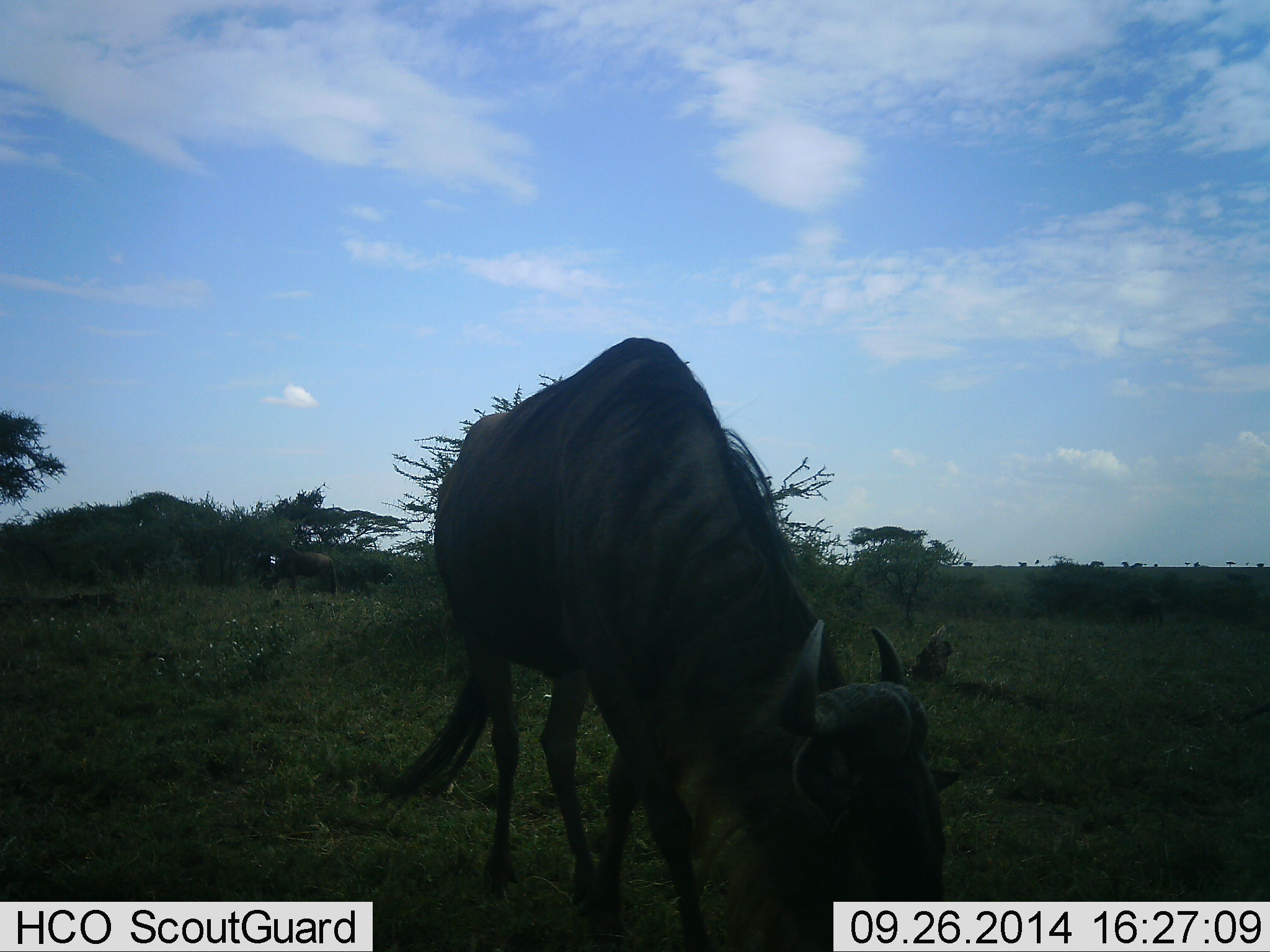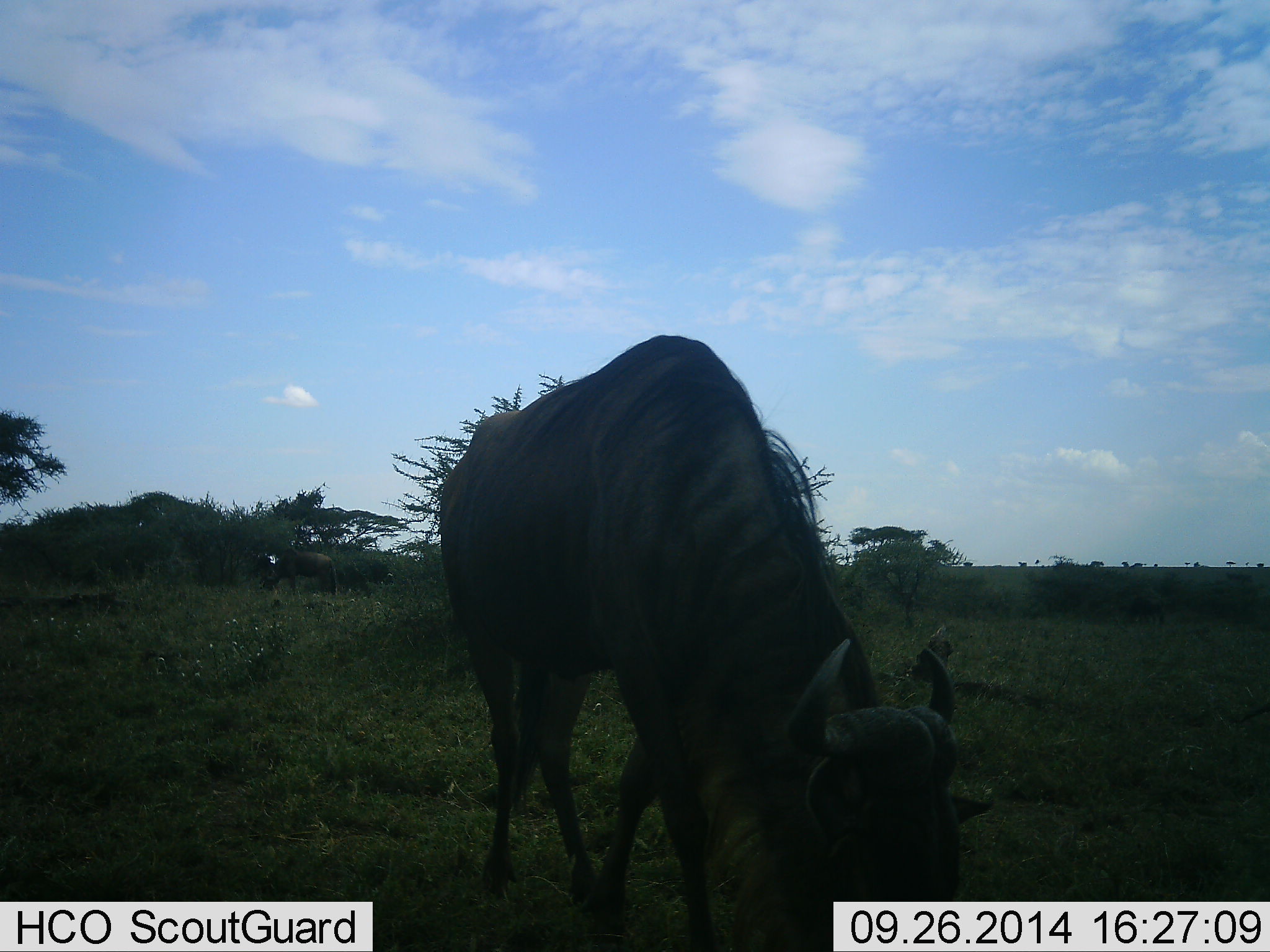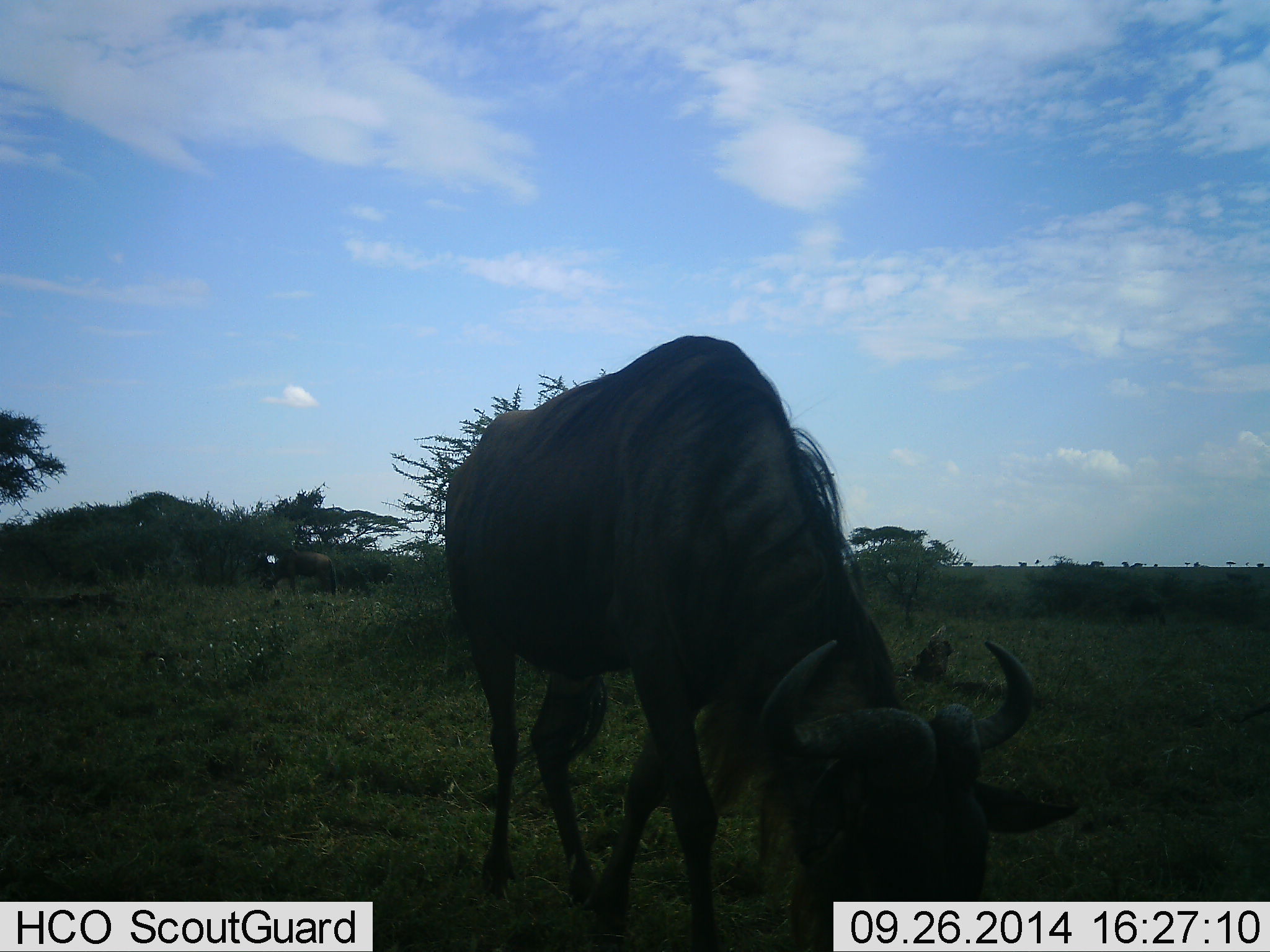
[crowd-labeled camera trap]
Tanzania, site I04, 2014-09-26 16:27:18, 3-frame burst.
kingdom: Animalia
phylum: Chordata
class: Mammalia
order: Artiodactyla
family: Bovidae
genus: Connochaetes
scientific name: Connochaetes taurinus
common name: blue wildebeest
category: wildebeest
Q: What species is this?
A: Wildebeest (blue wildebeest) (Connochaetes taurinus).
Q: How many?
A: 2.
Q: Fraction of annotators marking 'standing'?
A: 70%.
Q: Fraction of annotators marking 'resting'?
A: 0%.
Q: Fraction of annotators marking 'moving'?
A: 0%.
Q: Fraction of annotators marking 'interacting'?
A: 0%.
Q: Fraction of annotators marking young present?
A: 0%.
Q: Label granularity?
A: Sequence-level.